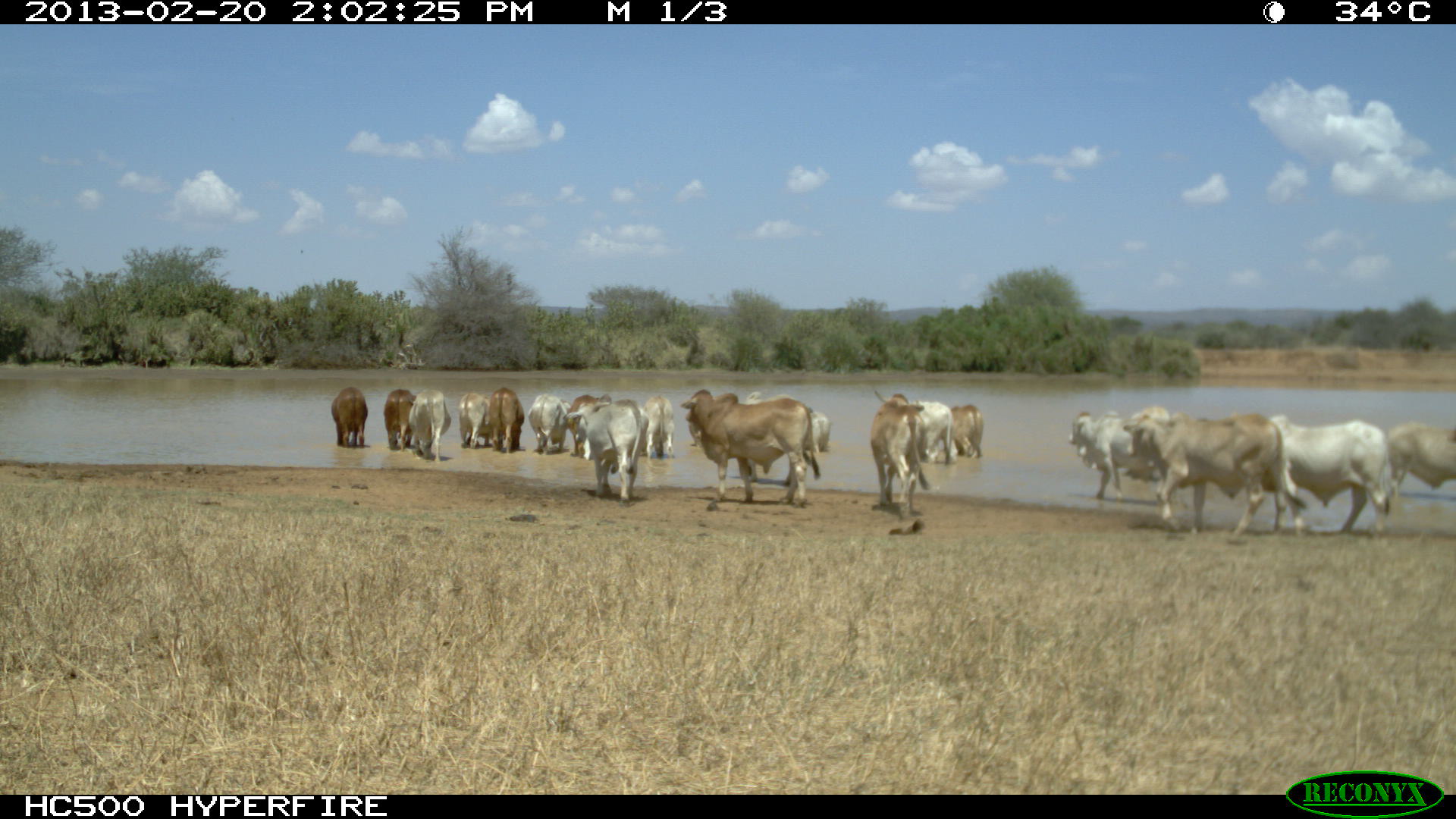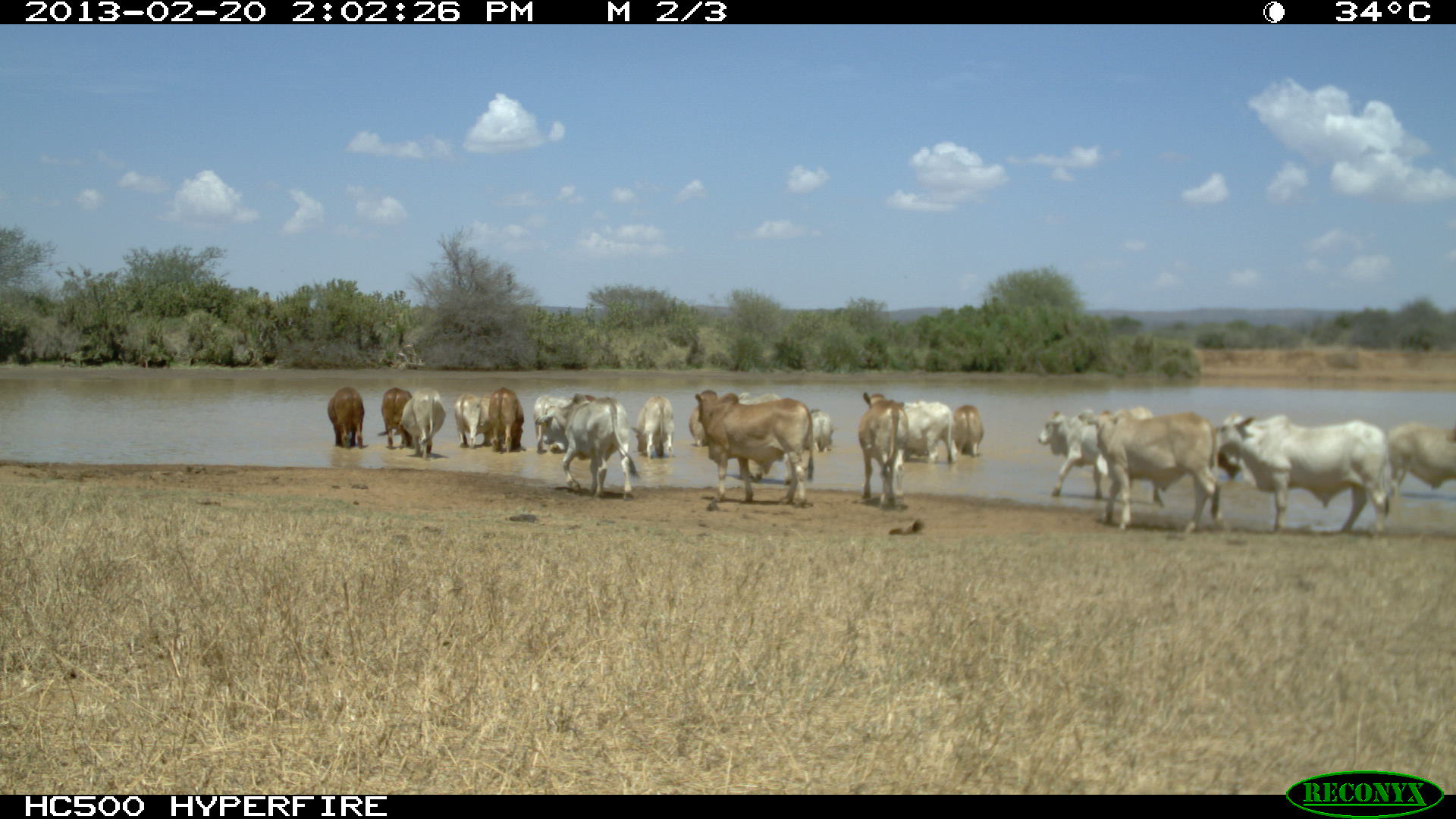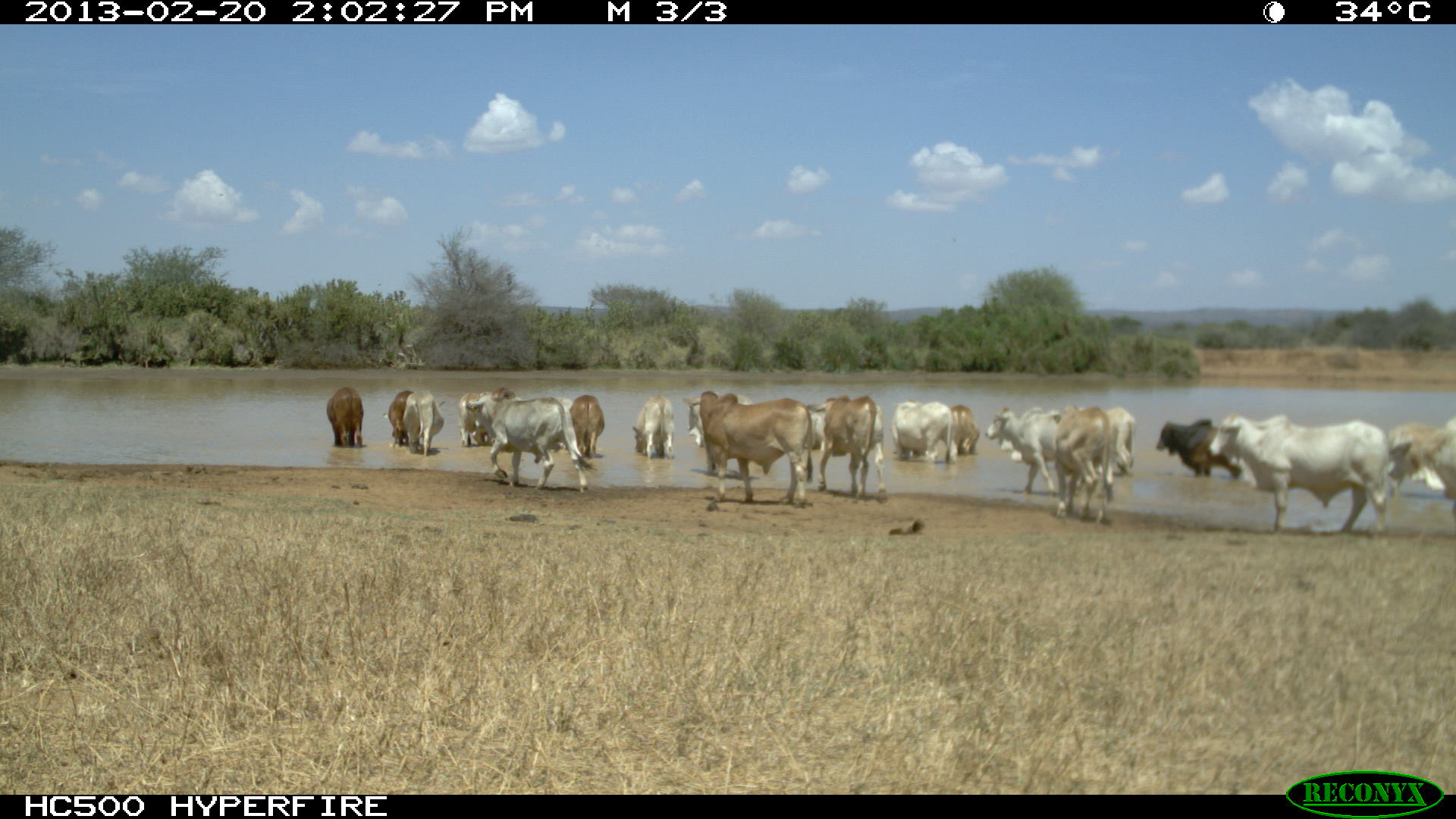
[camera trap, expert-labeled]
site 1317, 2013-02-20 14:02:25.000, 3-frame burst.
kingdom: Animalia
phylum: Chordata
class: Mammalia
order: Artiodactyla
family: Bovidae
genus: Bos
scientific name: Bos taurus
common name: domestic cattle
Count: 9.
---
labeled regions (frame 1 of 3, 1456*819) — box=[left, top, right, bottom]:
group: box=[330, 384, 1455, 540]